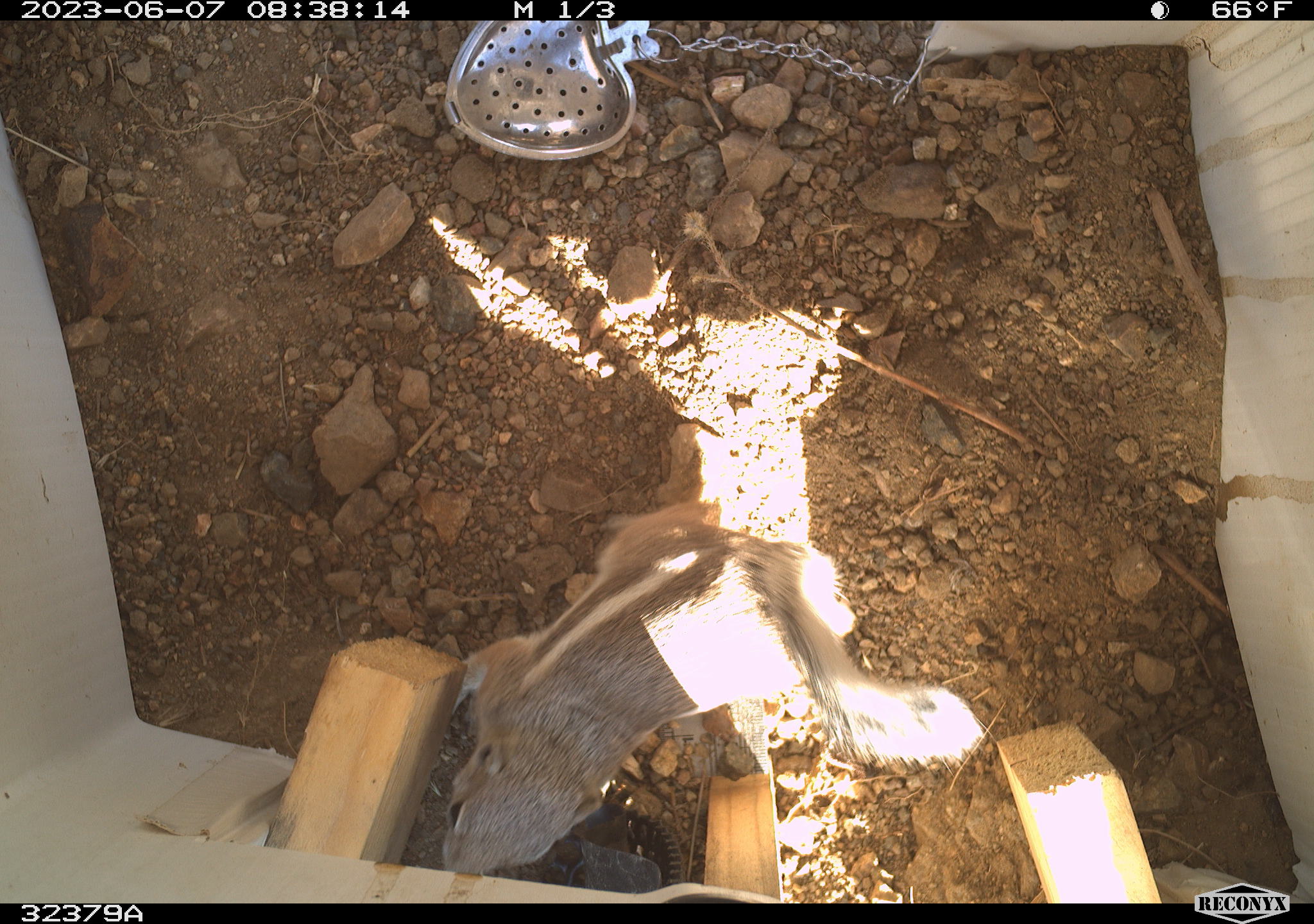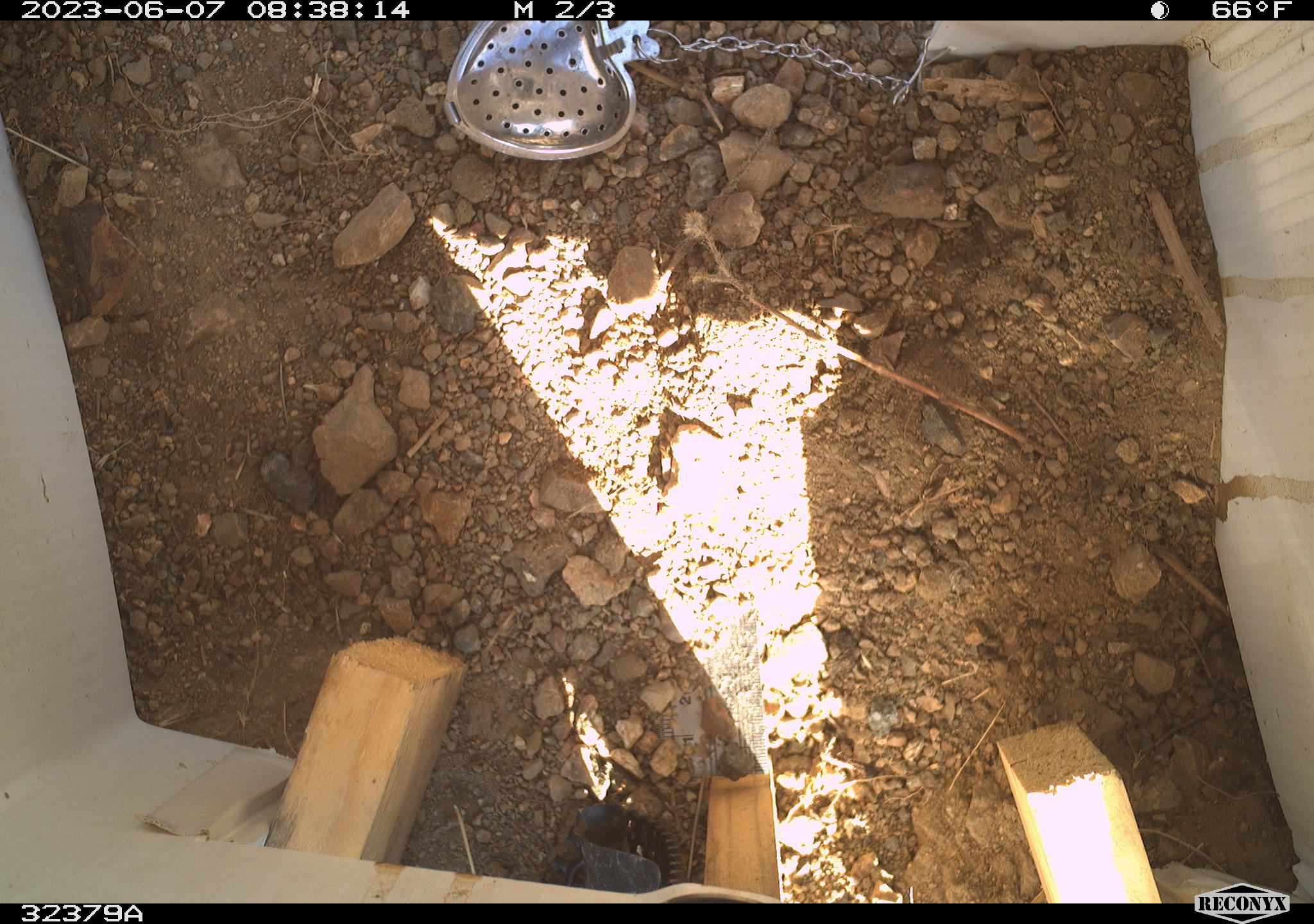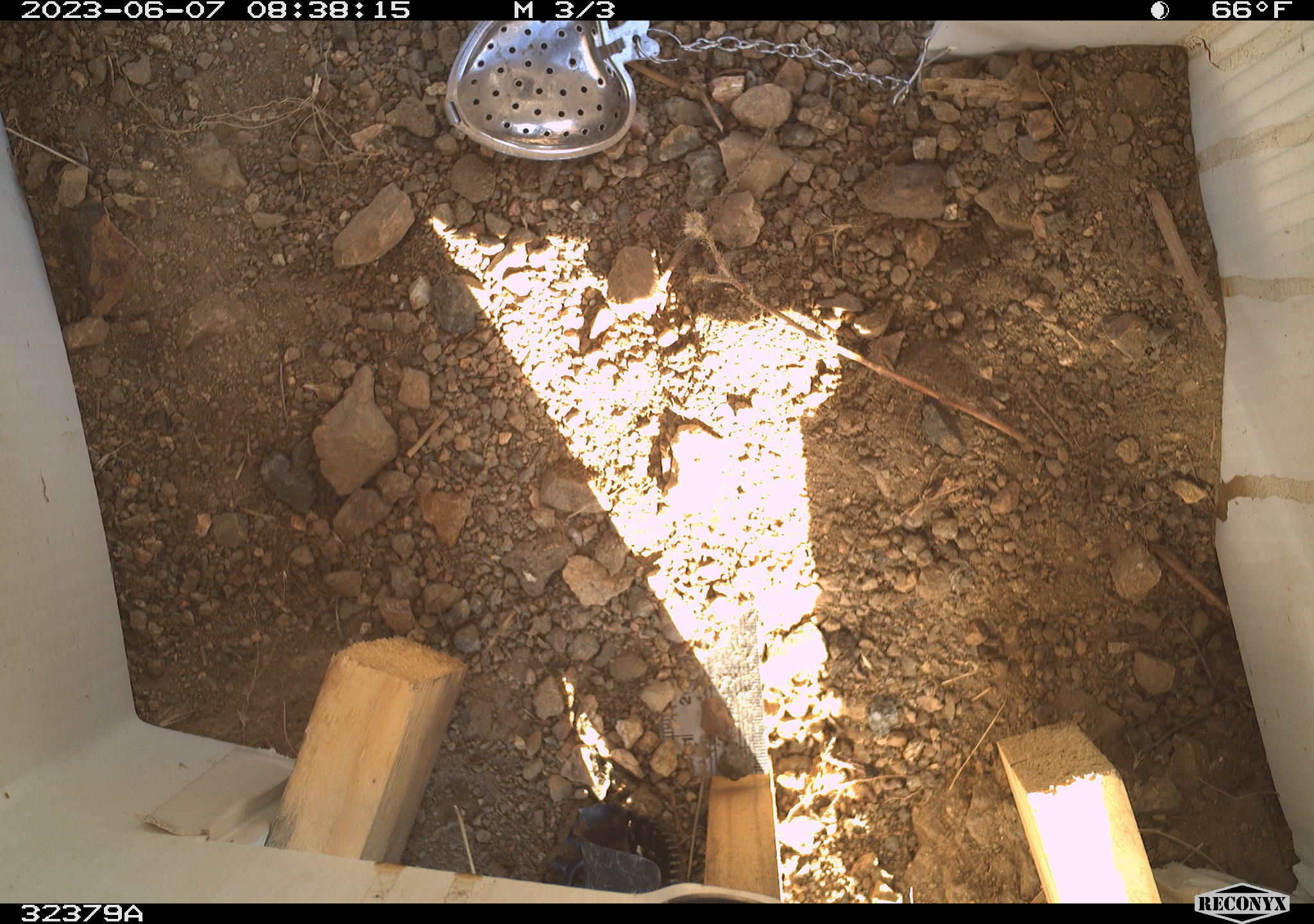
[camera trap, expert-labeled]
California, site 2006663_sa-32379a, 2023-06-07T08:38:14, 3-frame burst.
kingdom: Animalia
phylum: Chordata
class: Mammalia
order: Rodentia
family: Sciuridae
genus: Ammospermophilus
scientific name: Ammospermophilus leucurus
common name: white-tailed antelope squirrel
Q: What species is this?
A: White-tailed antelope squirrel (Ammospermophilus leucurus).